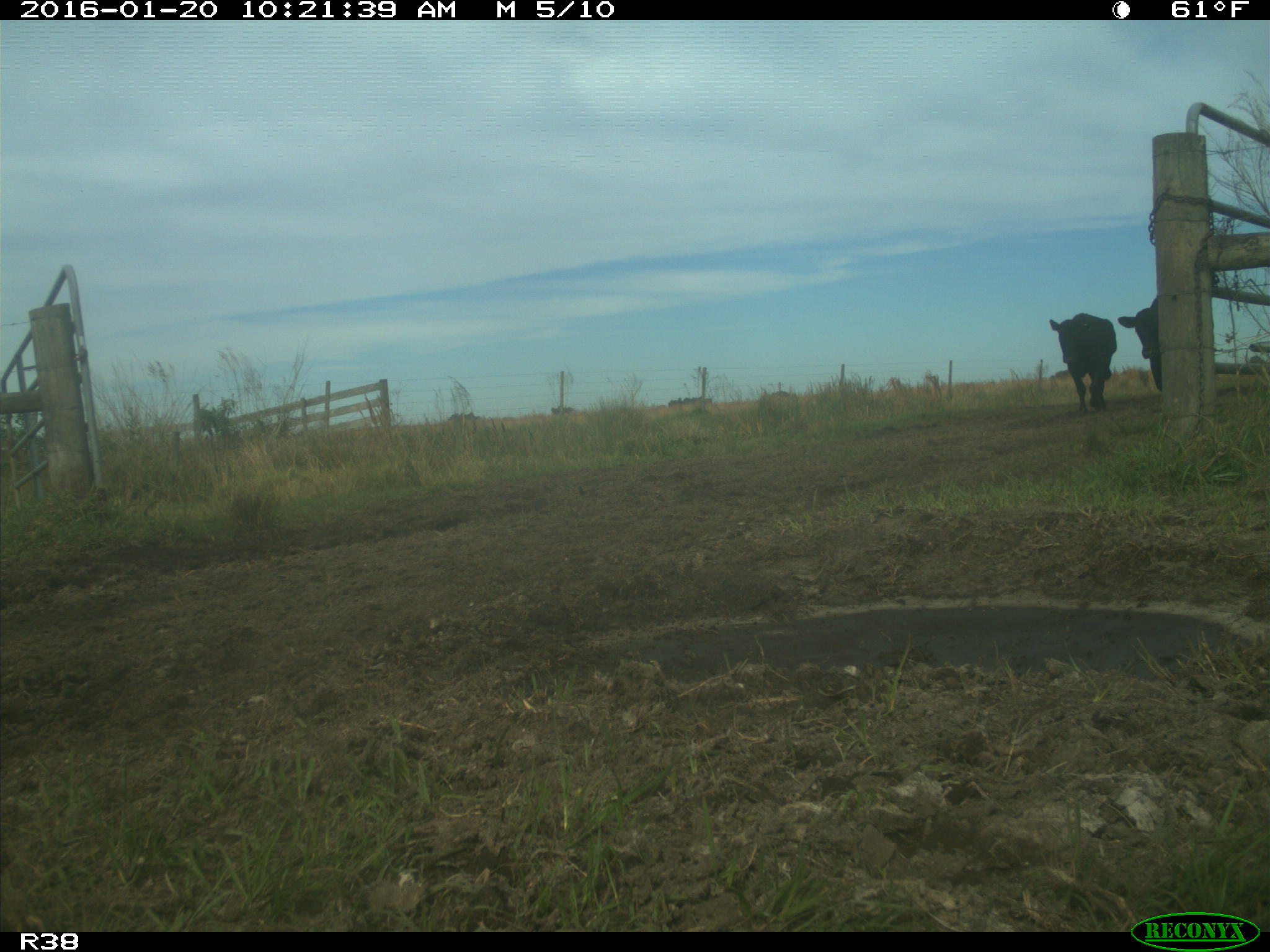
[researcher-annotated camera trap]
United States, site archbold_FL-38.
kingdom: Animalia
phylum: Chordata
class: Mammalia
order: Artiodactyla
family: Bovidae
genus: Bos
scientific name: Bos taurus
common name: domestic cow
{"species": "Bos taurus (domestic cow)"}